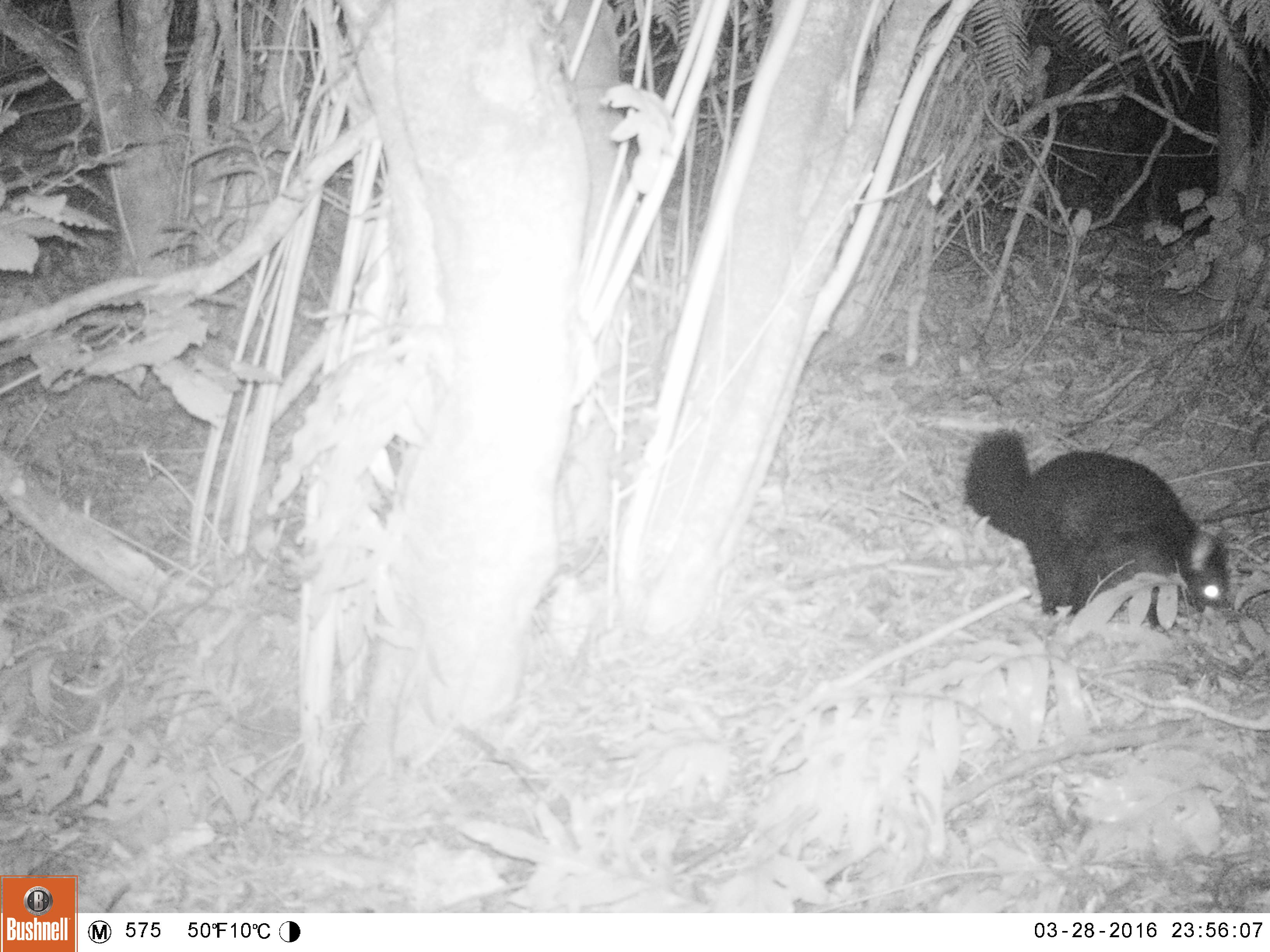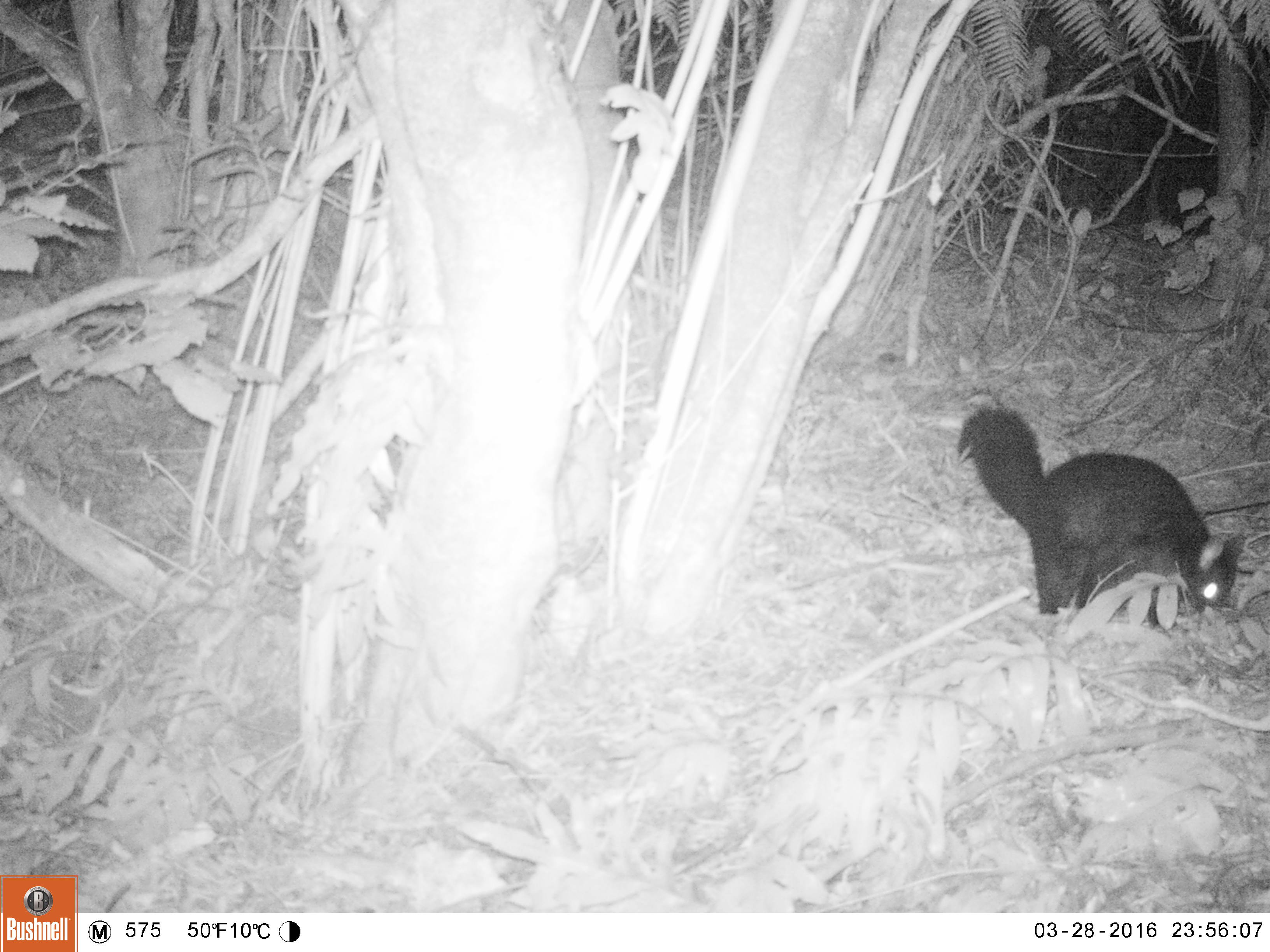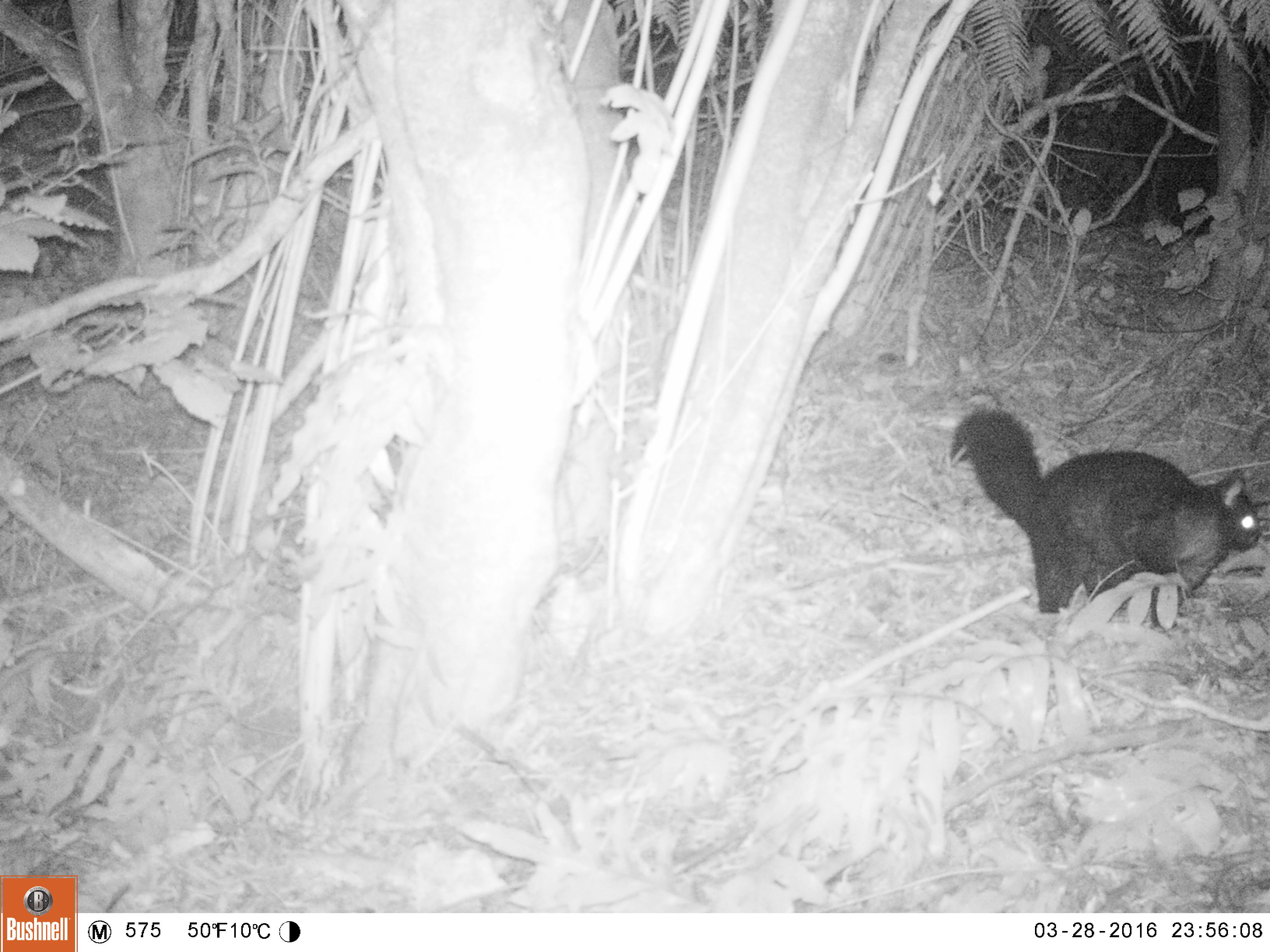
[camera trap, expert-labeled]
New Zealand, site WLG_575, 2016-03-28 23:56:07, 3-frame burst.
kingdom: Animalia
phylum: Chordata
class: Mammalia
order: Diprotodontia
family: Phalangeridae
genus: Trichosurus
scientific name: Trichosurus vulpecula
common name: common brushtail possum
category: possum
Possum (common brushtail possum) (Trichosurus vulpecula).